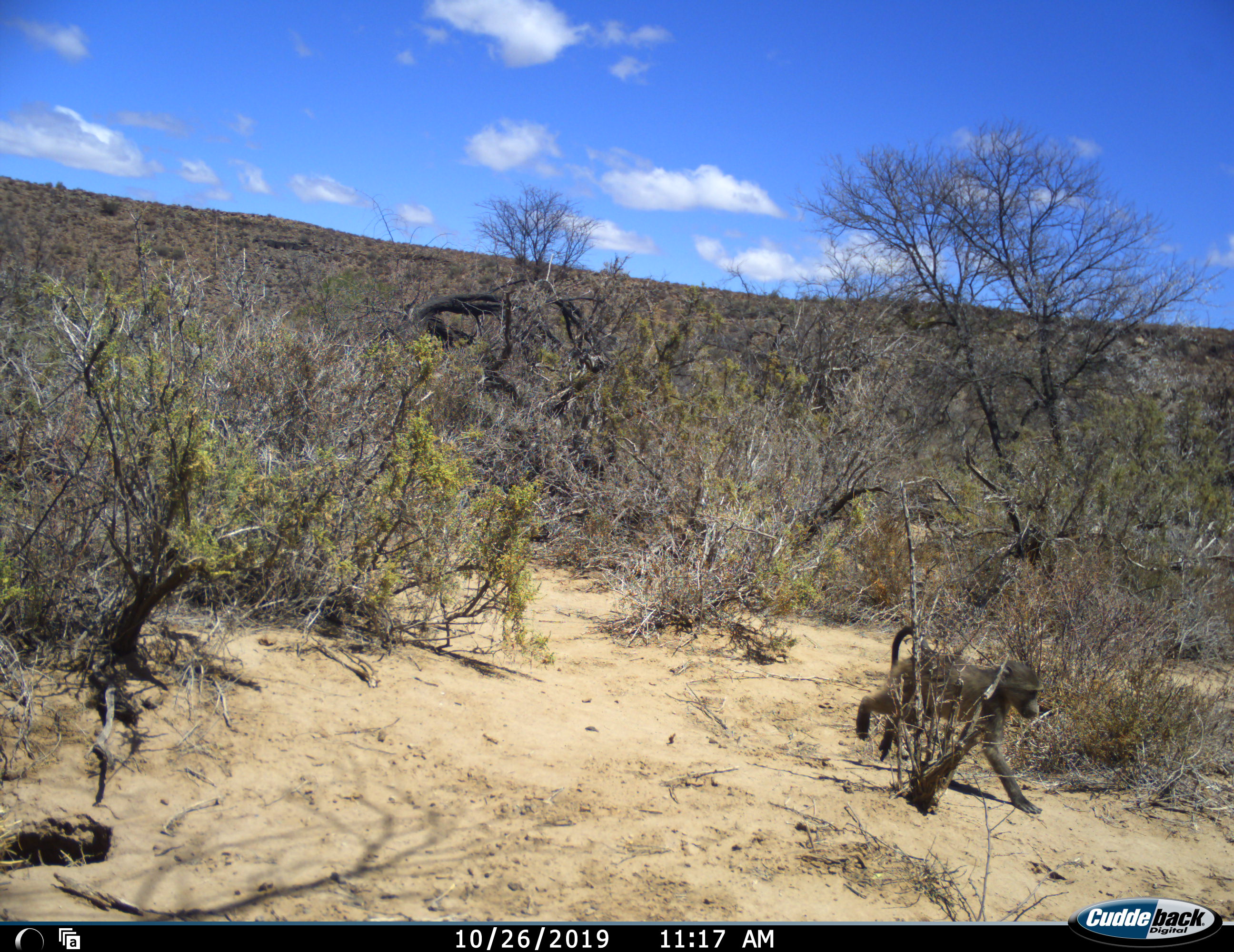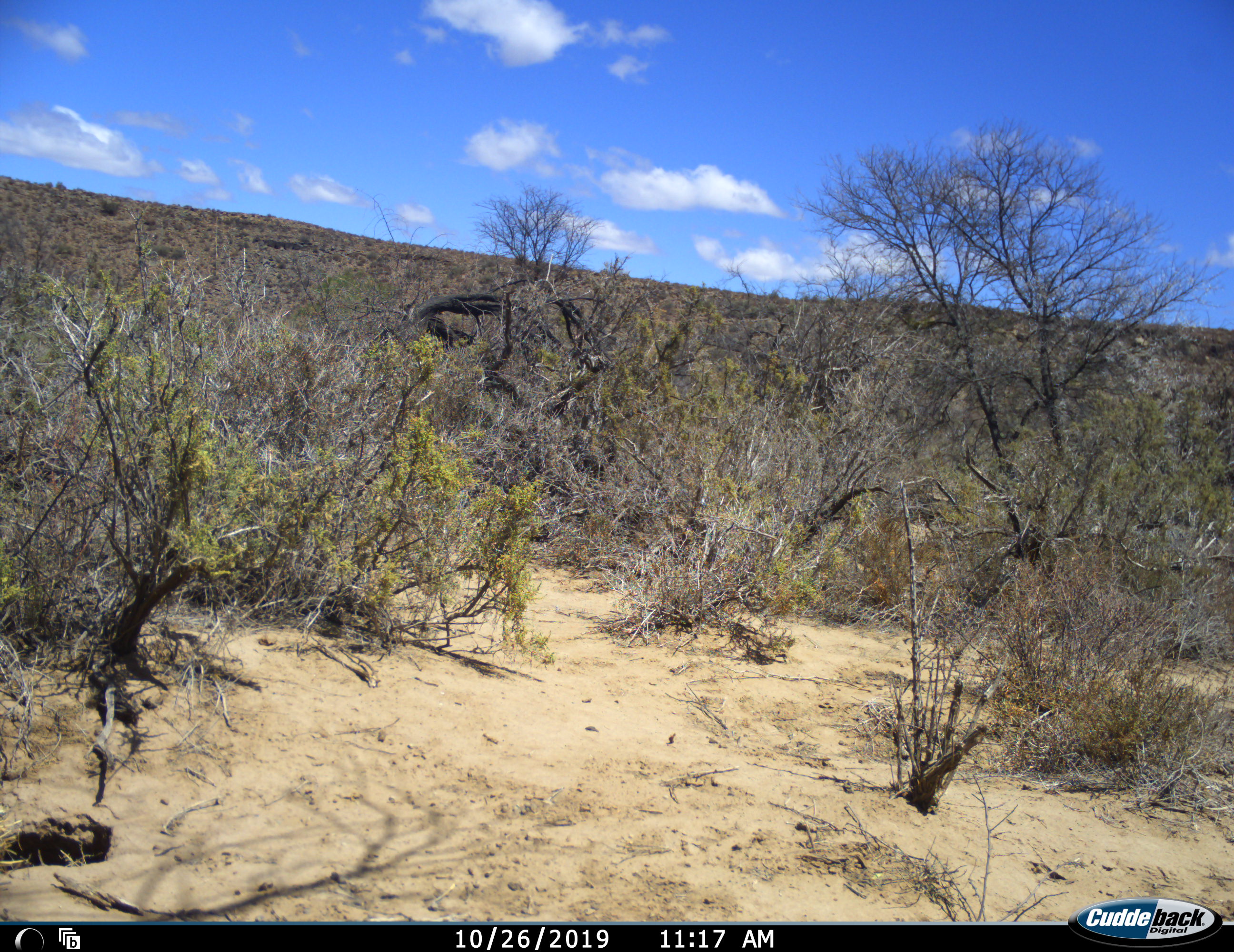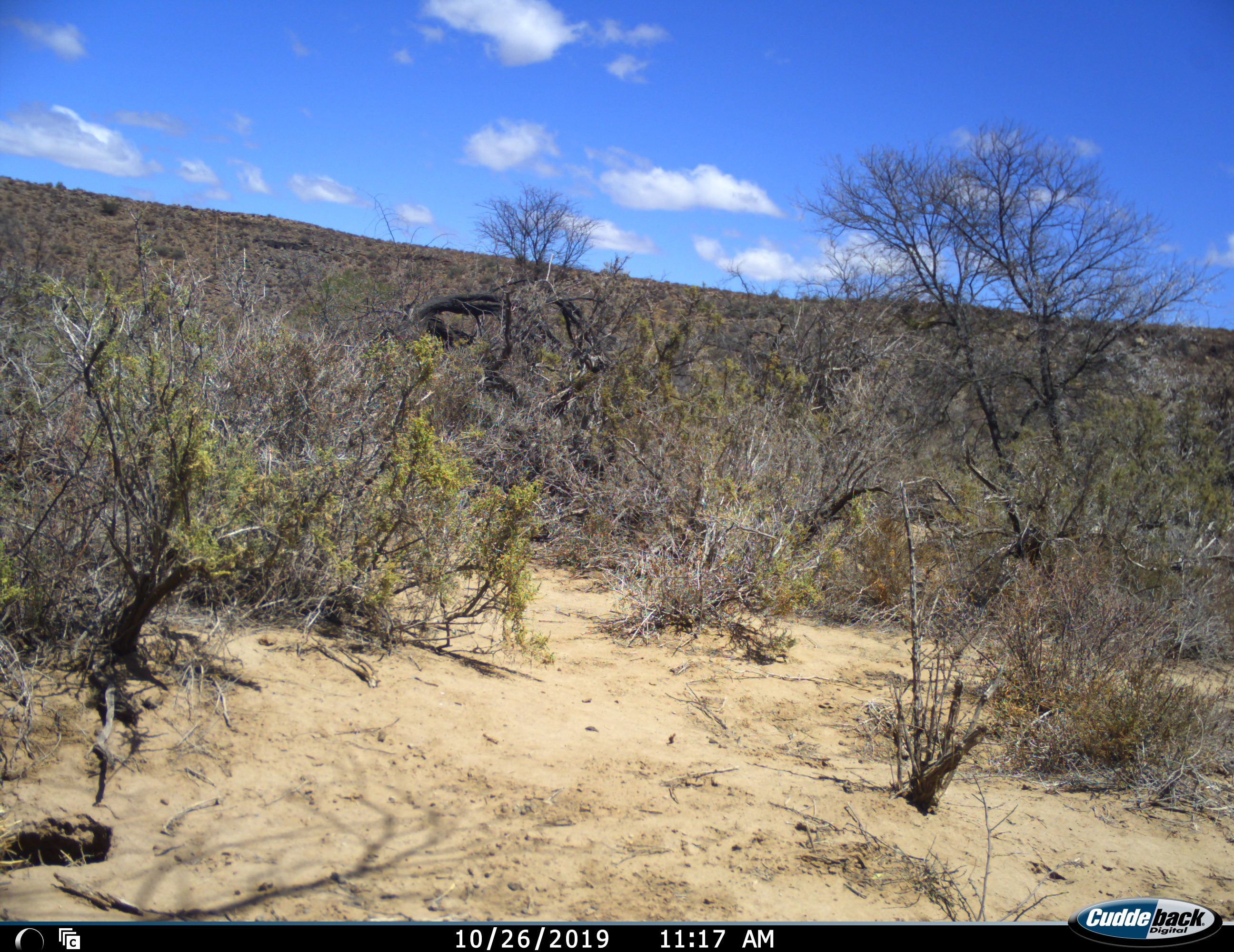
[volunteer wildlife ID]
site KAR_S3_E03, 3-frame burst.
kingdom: Animalia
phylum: Chordata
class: Mammalia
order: Primates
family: Cercopithecidae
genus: Papio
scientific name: Papio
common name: baboon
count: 1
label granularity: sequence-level